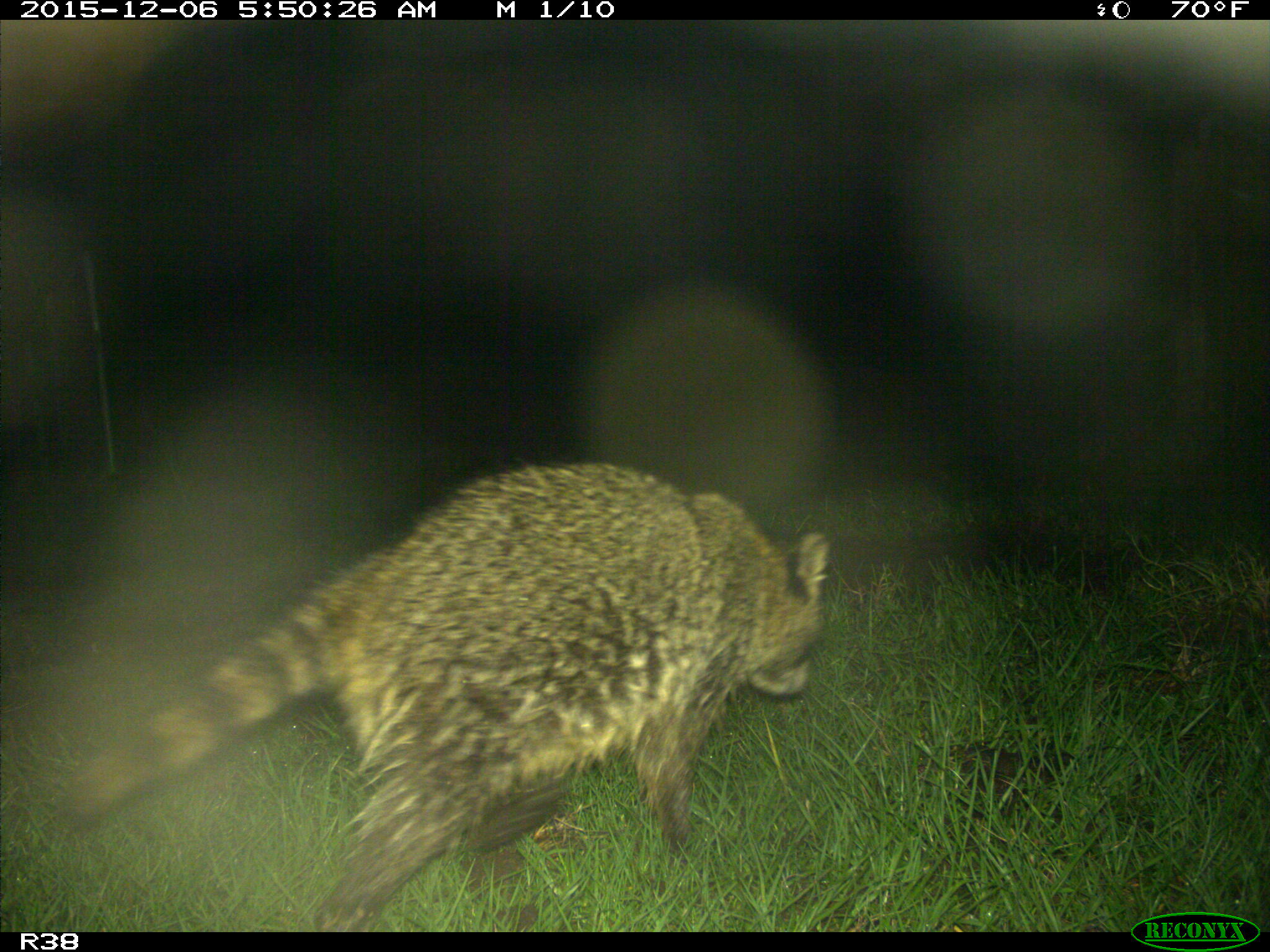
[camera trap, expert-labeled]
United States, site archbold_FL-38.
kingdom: Animalia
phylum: Chordata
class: Mammalia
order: Carnivora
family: Procyonidae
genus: Procyon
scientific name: Procyon lotor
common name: common raccoon